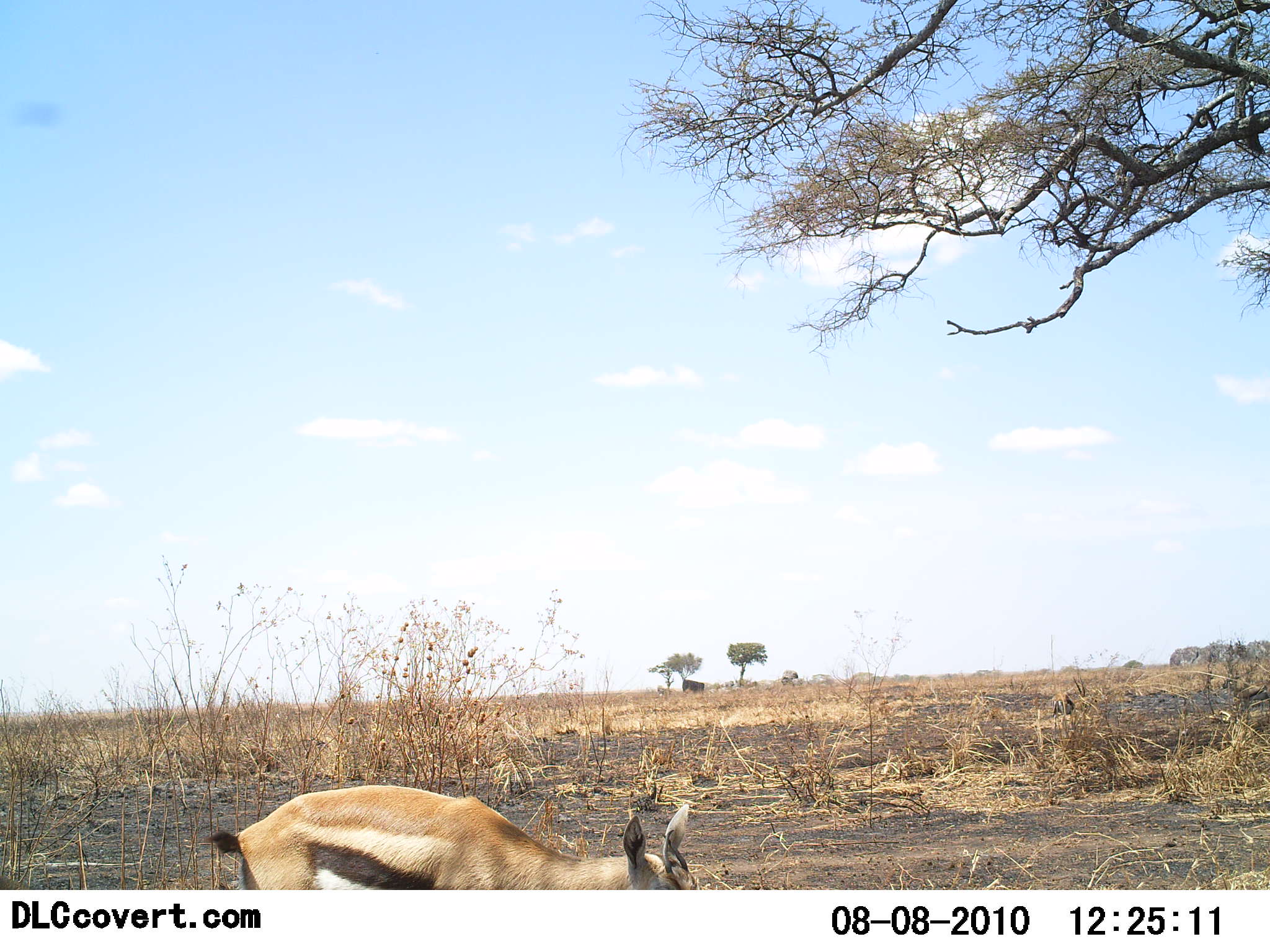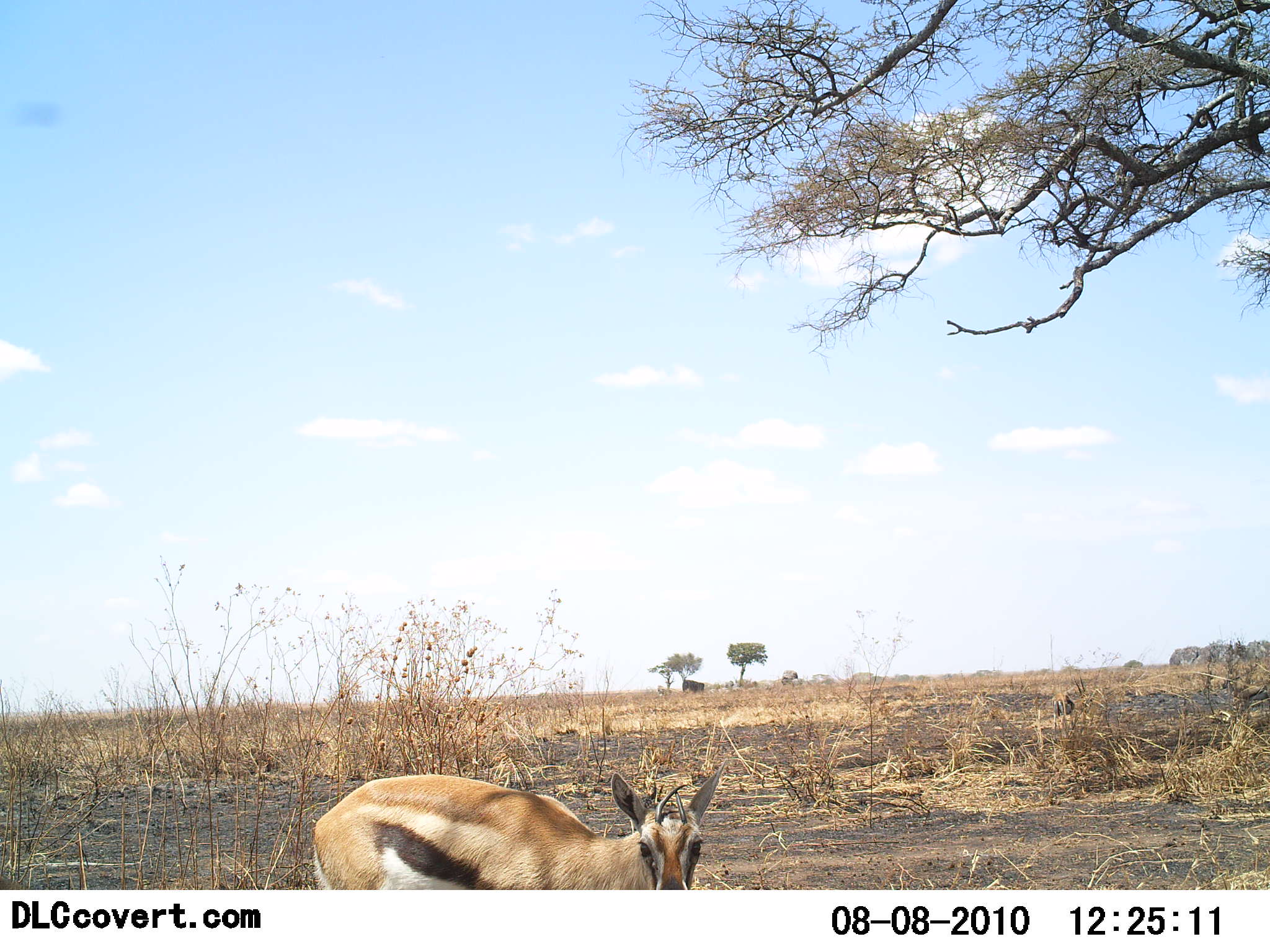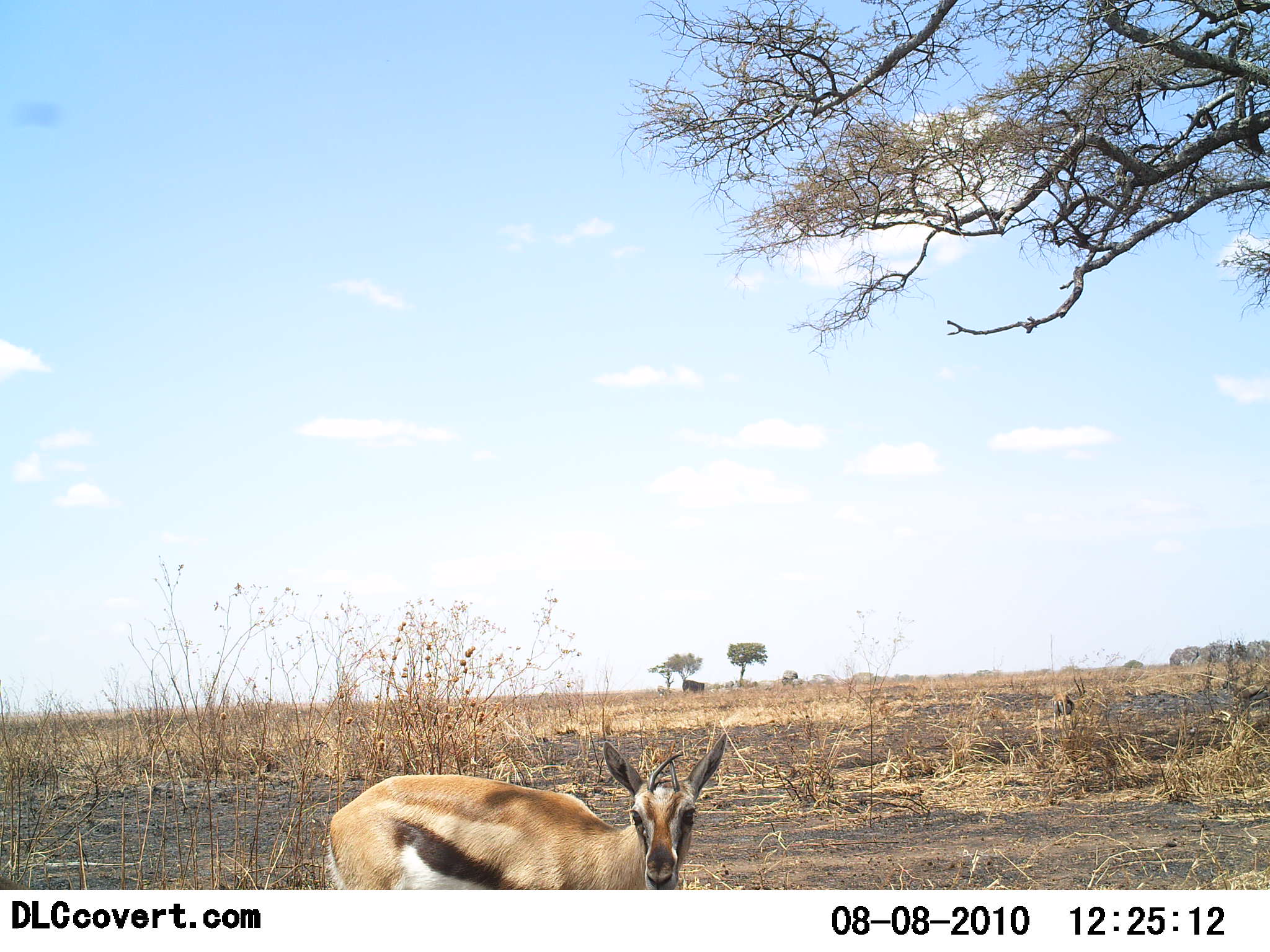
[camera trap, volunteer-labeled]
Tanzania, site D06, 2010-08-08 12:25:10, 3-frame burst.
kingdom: Animalia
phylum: Chordata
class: Mammalia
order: Artiodactyla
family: Bovidae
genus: Eudorcas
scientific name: Eudorcas thomsonii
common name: thomson's gazelle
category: gazellethomsons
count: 1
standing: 73%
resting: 0%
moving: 27%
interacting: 0%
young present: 0%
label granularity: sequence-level